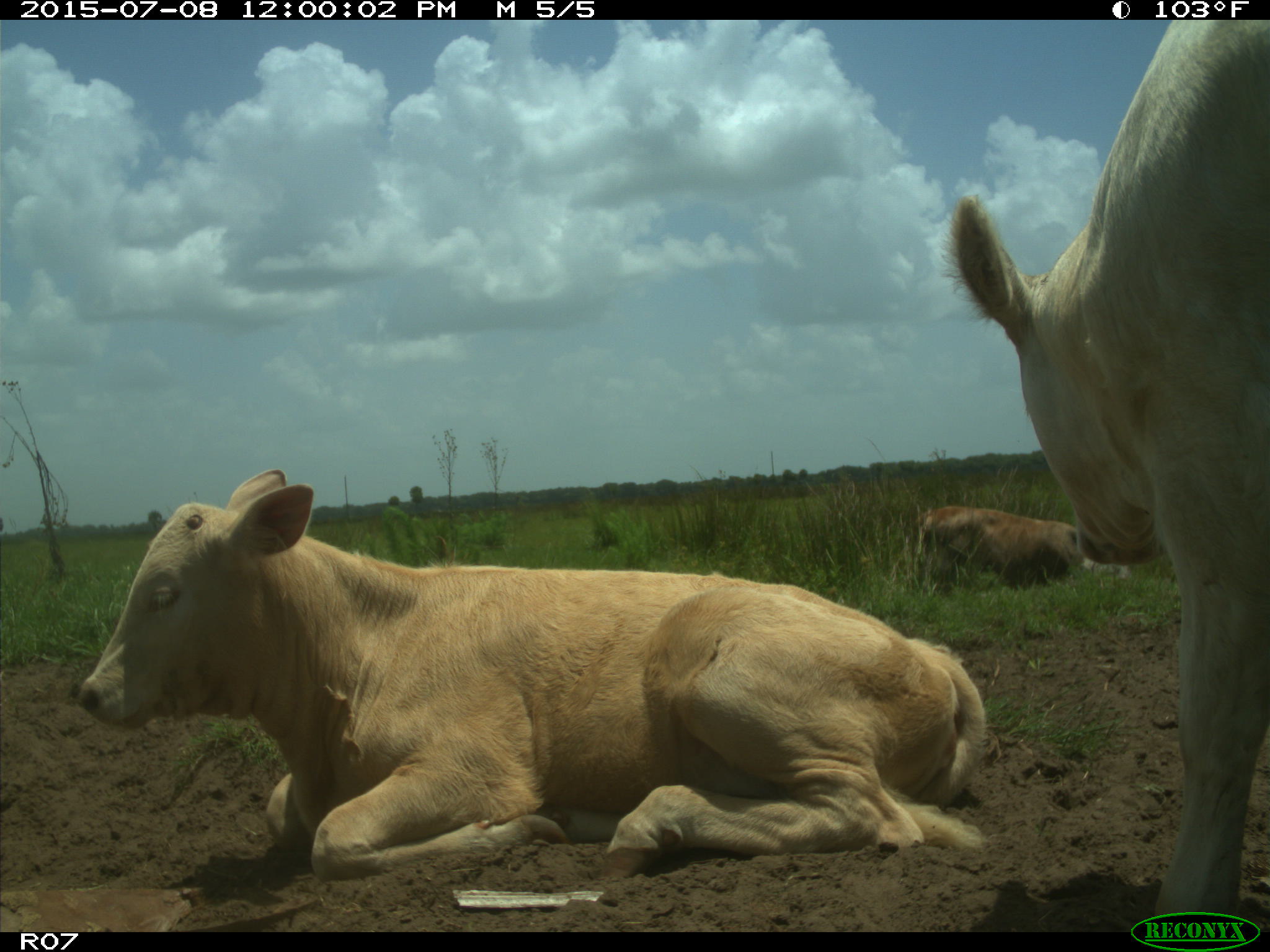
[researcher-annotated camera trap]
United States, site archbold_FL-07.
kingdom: Animalia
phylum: Chordata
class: Mammalia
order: Artiodactyla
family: Bovidae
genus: Bos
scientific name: Bos taurus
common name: domestic cow